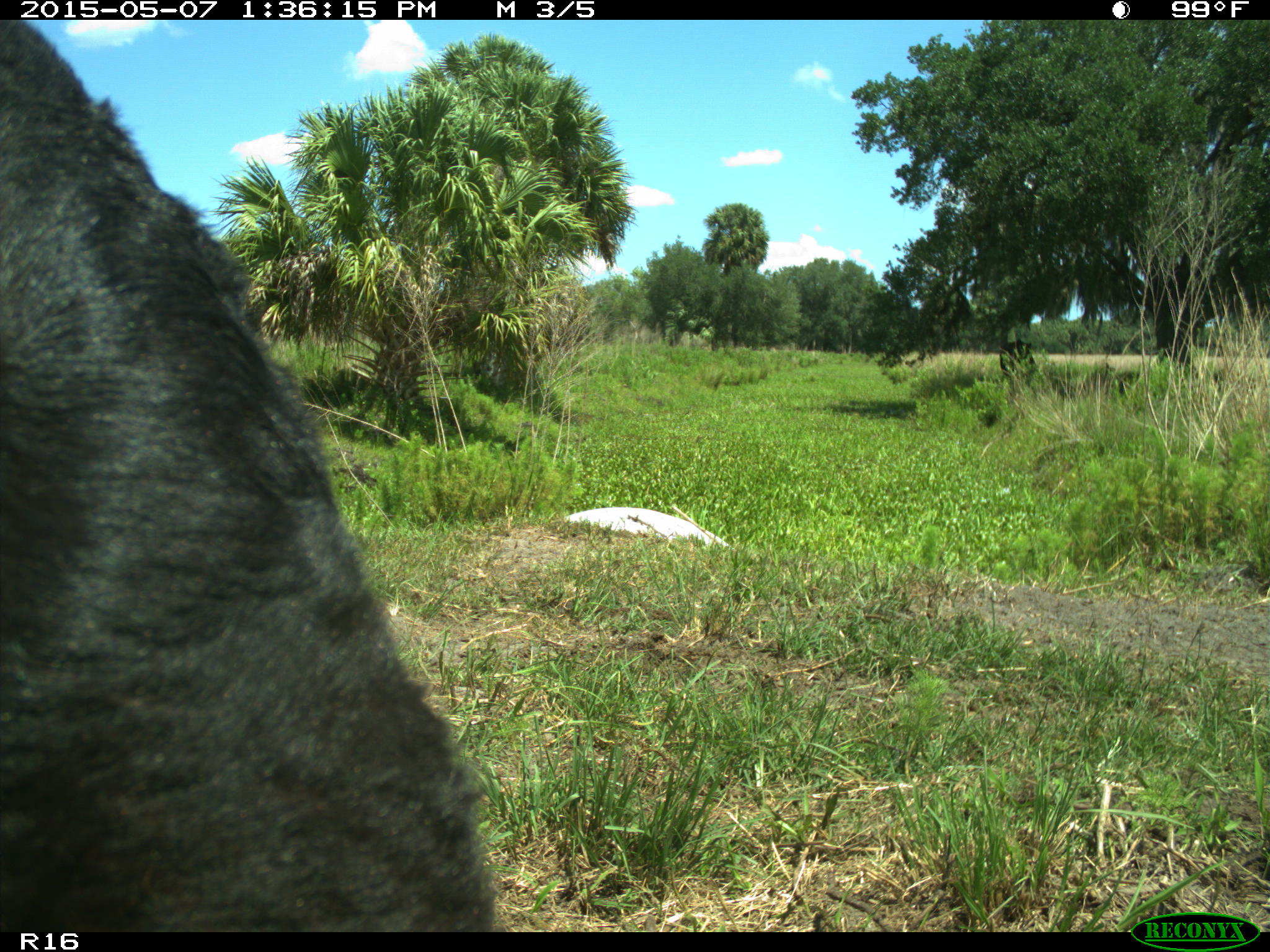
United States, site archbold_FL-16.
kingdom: Animalia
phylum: Chordata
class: Mammalia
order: Artiodactyla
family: Bovidae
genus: Bos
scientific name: Bos taurus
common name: domestic cow